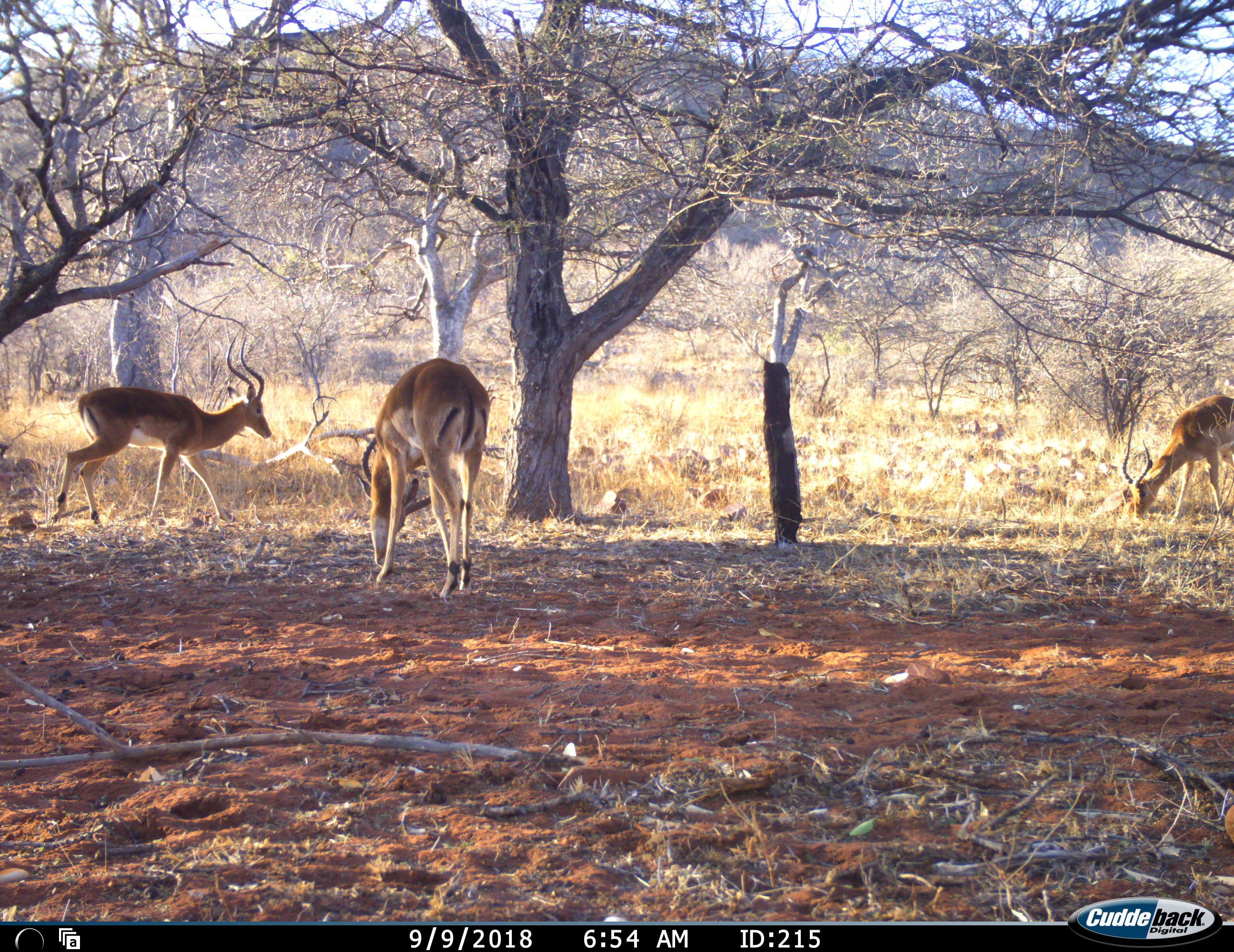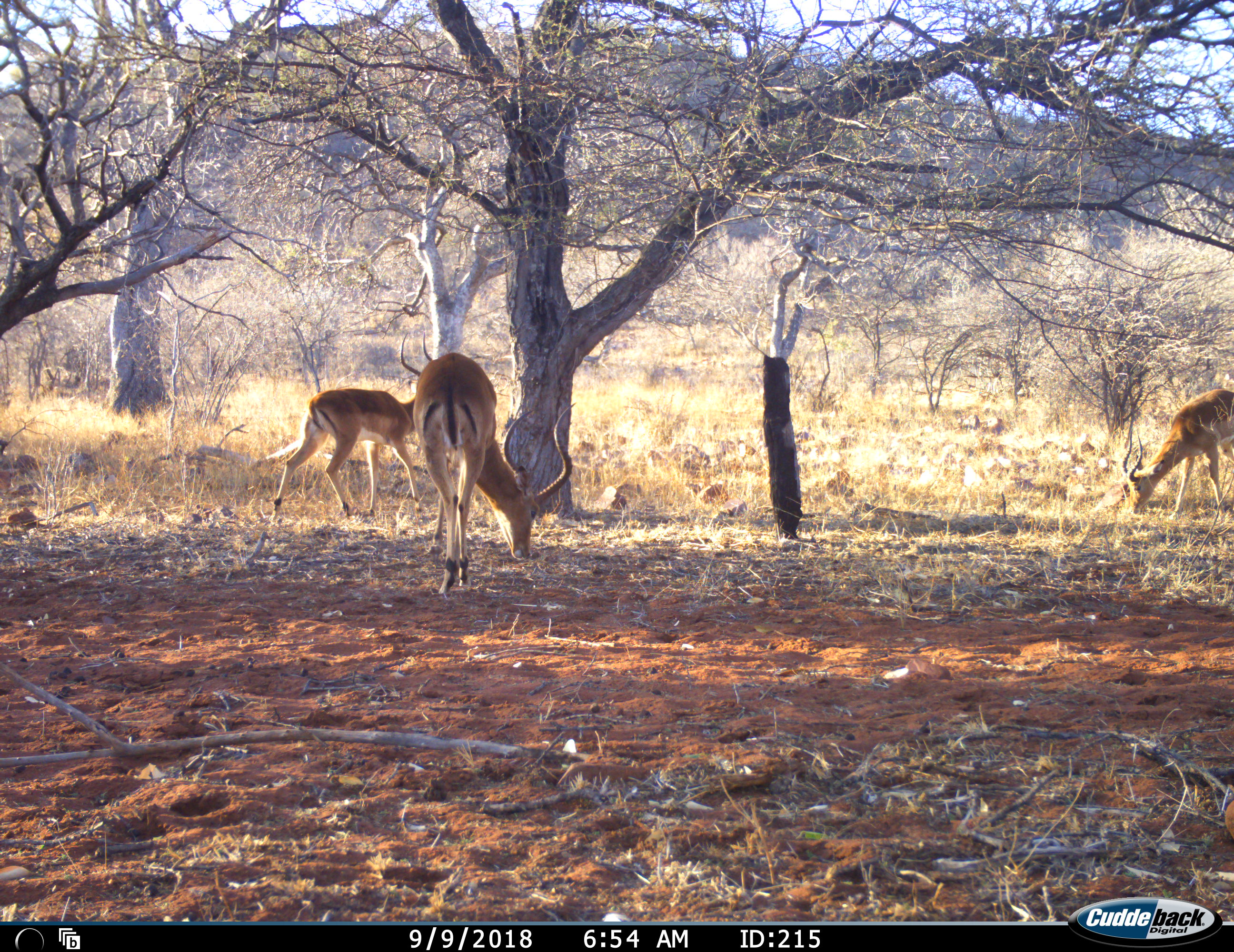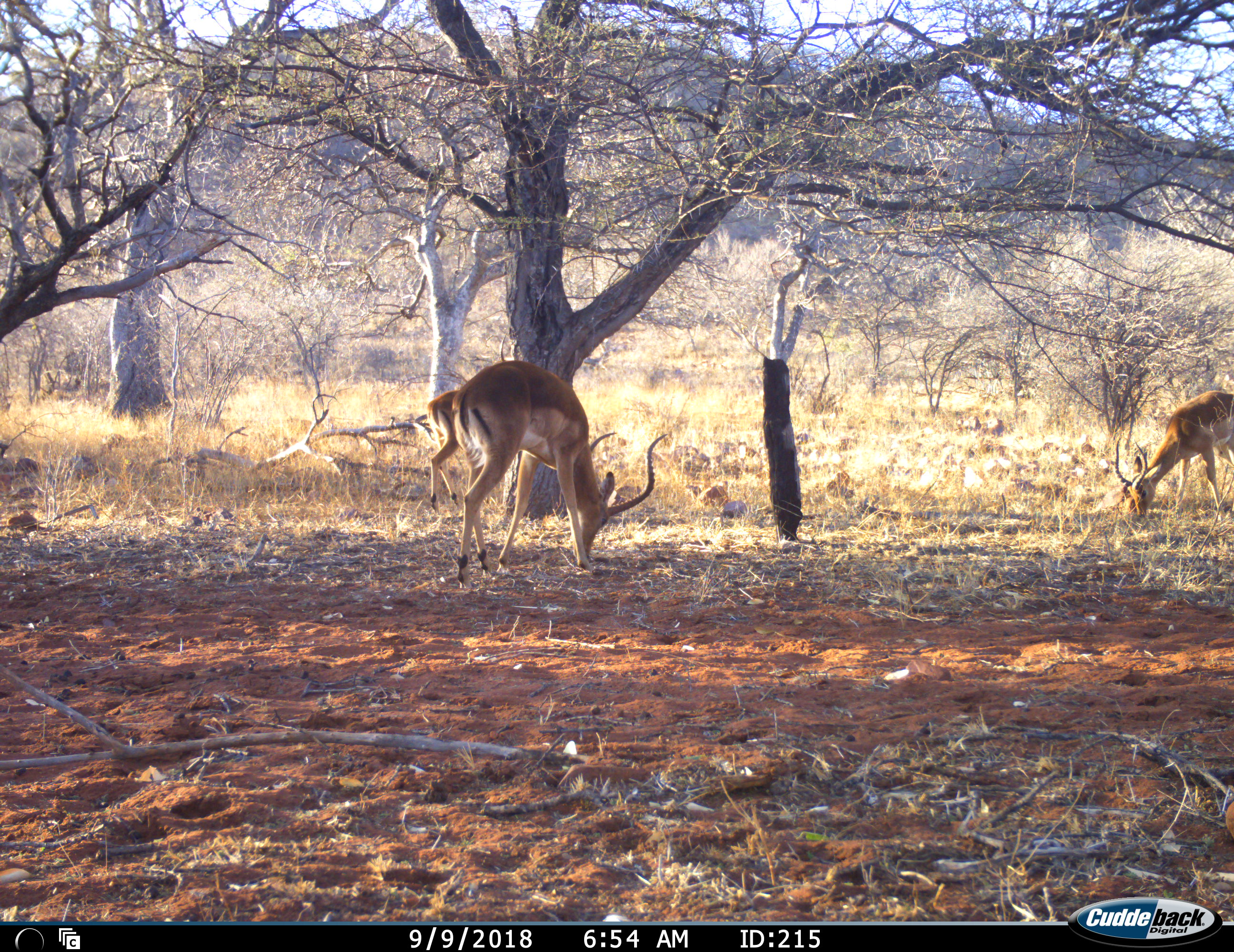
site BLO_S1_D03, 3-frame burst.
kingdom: Animalia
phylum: Chordata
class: Mammalia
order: Artiodactyla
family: Bovidae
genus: Aepyceros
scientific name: Aepyceros melampus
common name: impala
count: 3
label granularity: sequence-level